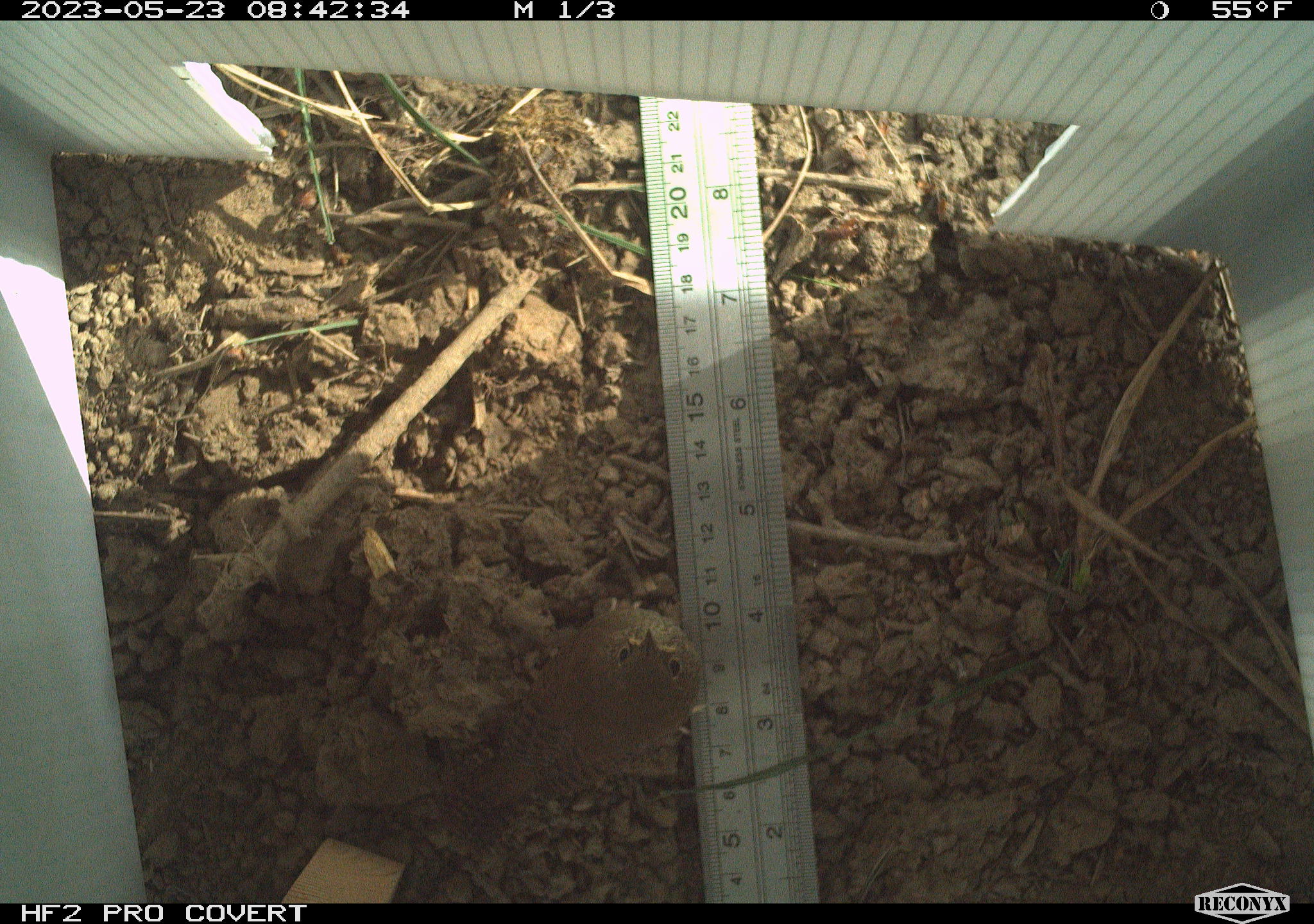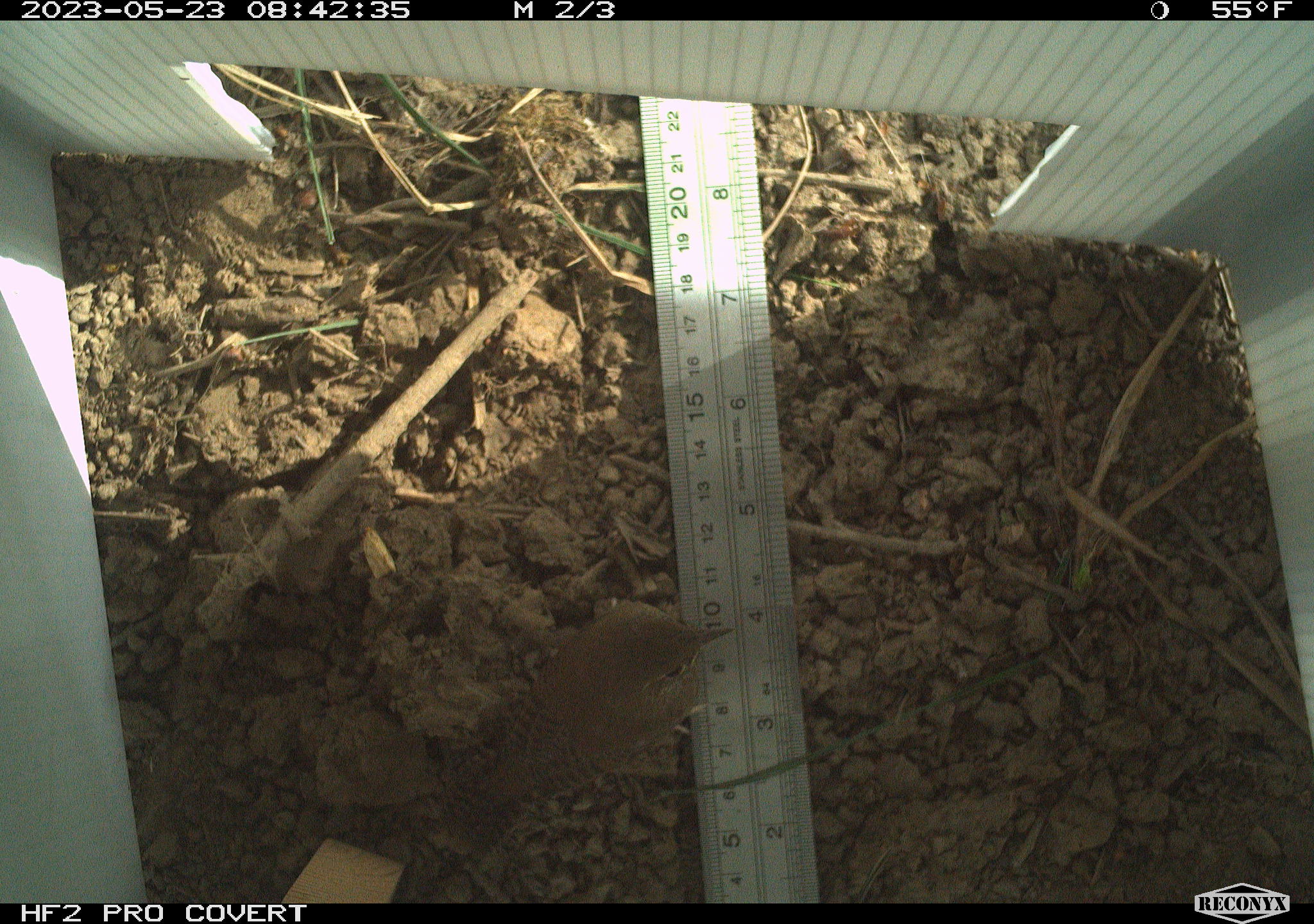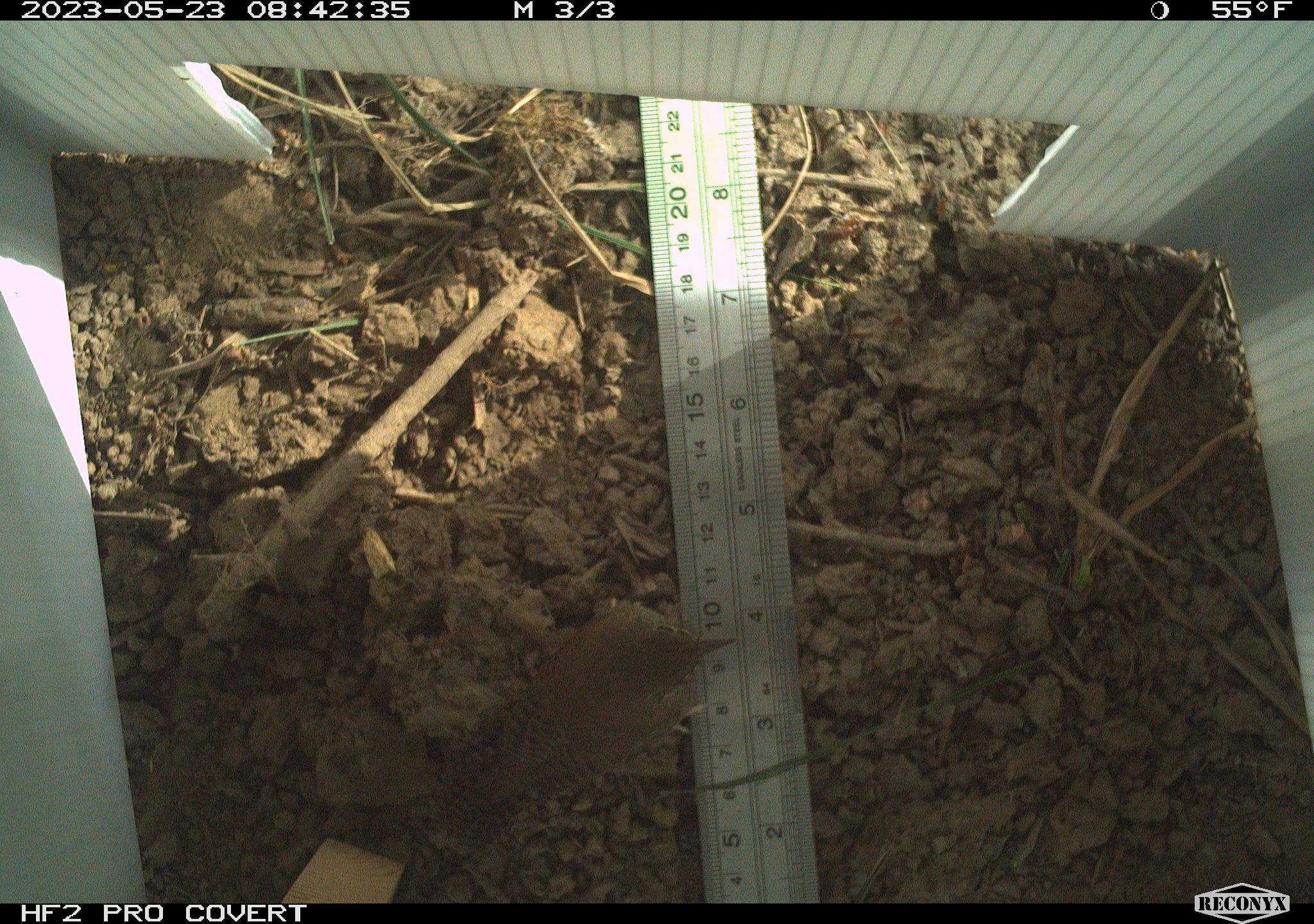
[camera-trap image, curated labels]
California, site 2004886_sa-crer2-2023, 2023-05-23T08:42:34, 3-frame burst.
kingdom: Animalia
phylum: Chordata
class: Aves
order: Passeriformes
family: Troglodytidae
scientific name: Troglodytidae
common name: wren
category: troglodytidae family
Troglodytidae family (wren) (Troglodytidae).